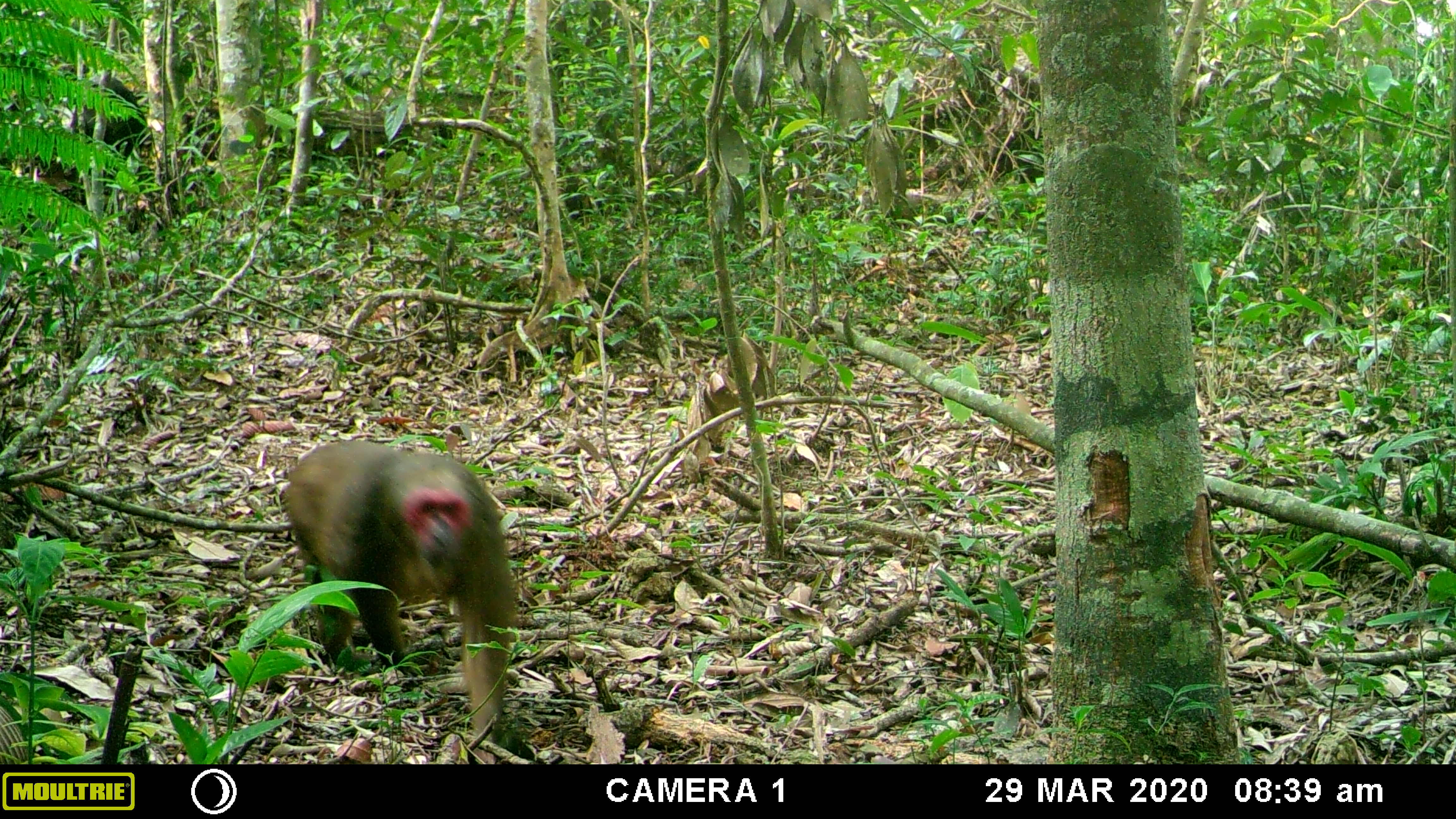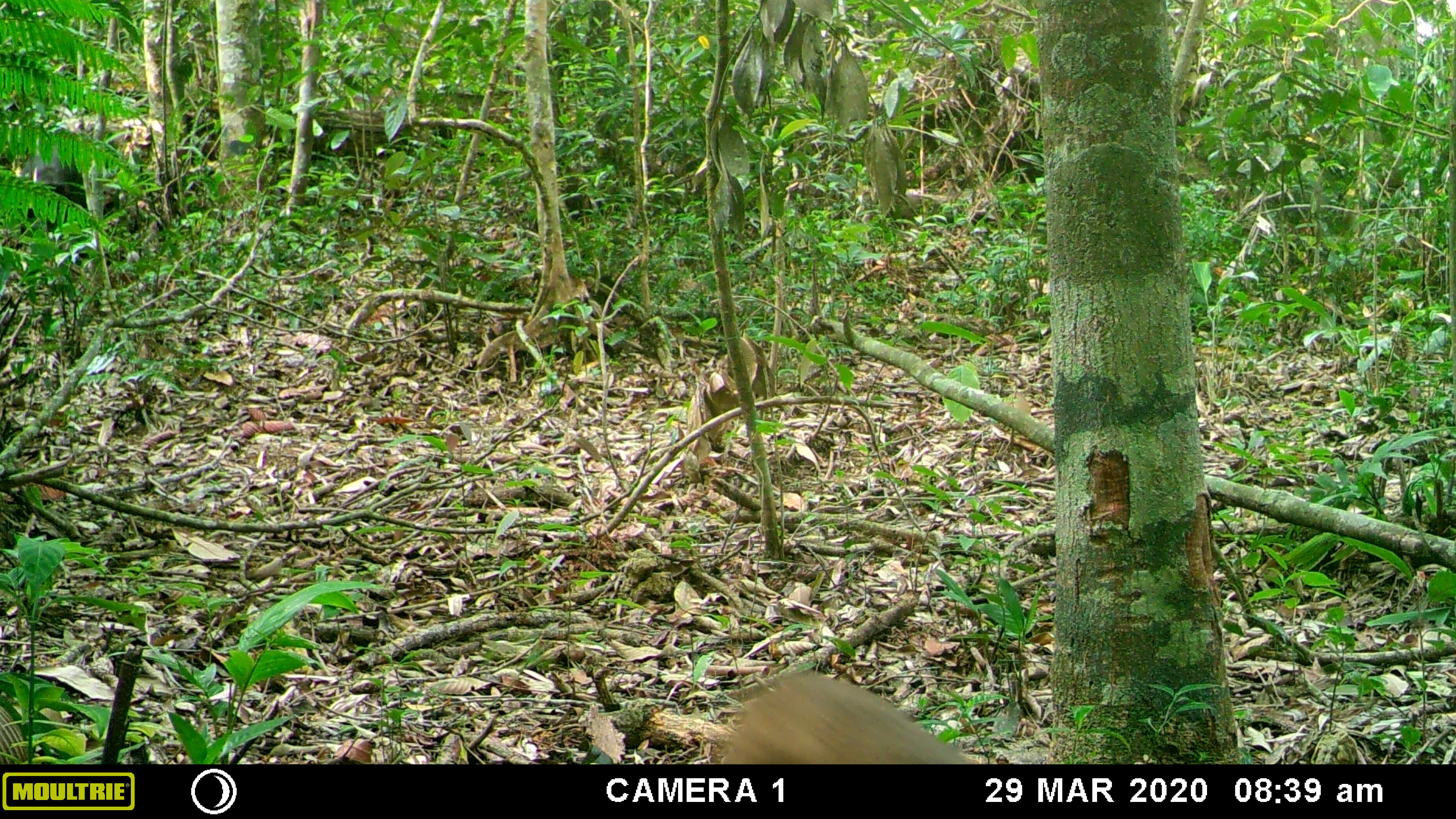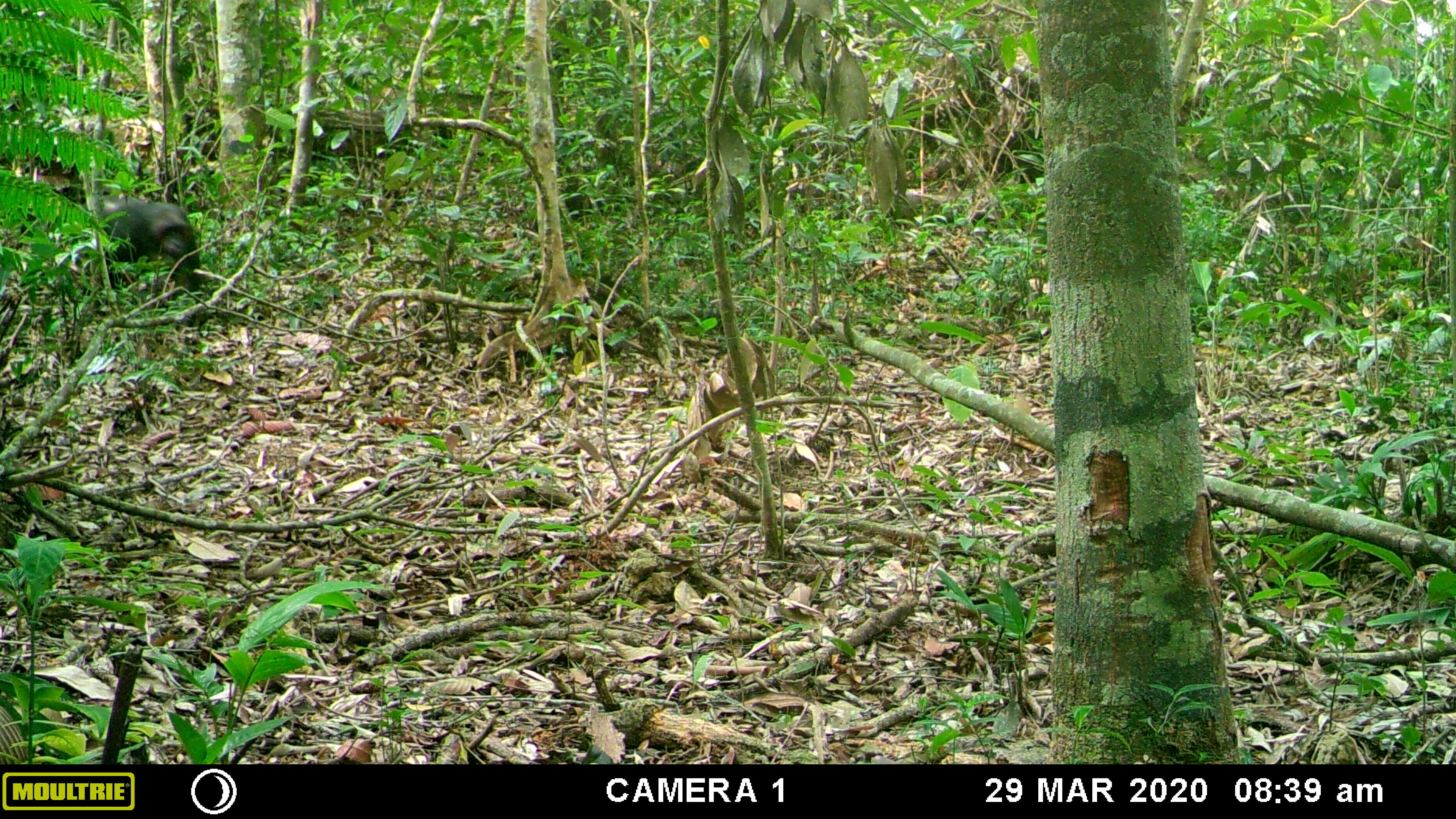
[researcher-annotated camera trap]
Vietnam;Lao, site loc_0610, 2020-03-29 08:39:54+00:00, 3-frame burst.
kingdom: Animalia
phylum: Chordata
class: Mammalia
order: Primates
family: Cercopithecidae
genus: Macaca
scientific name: Macaca arctoides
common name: stump-tailed macaque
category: stump tailed macaque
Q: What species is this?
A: Stump tailed macaque (stump-tailed macaque) (Macaca arctoides).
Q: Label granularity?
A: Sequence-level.